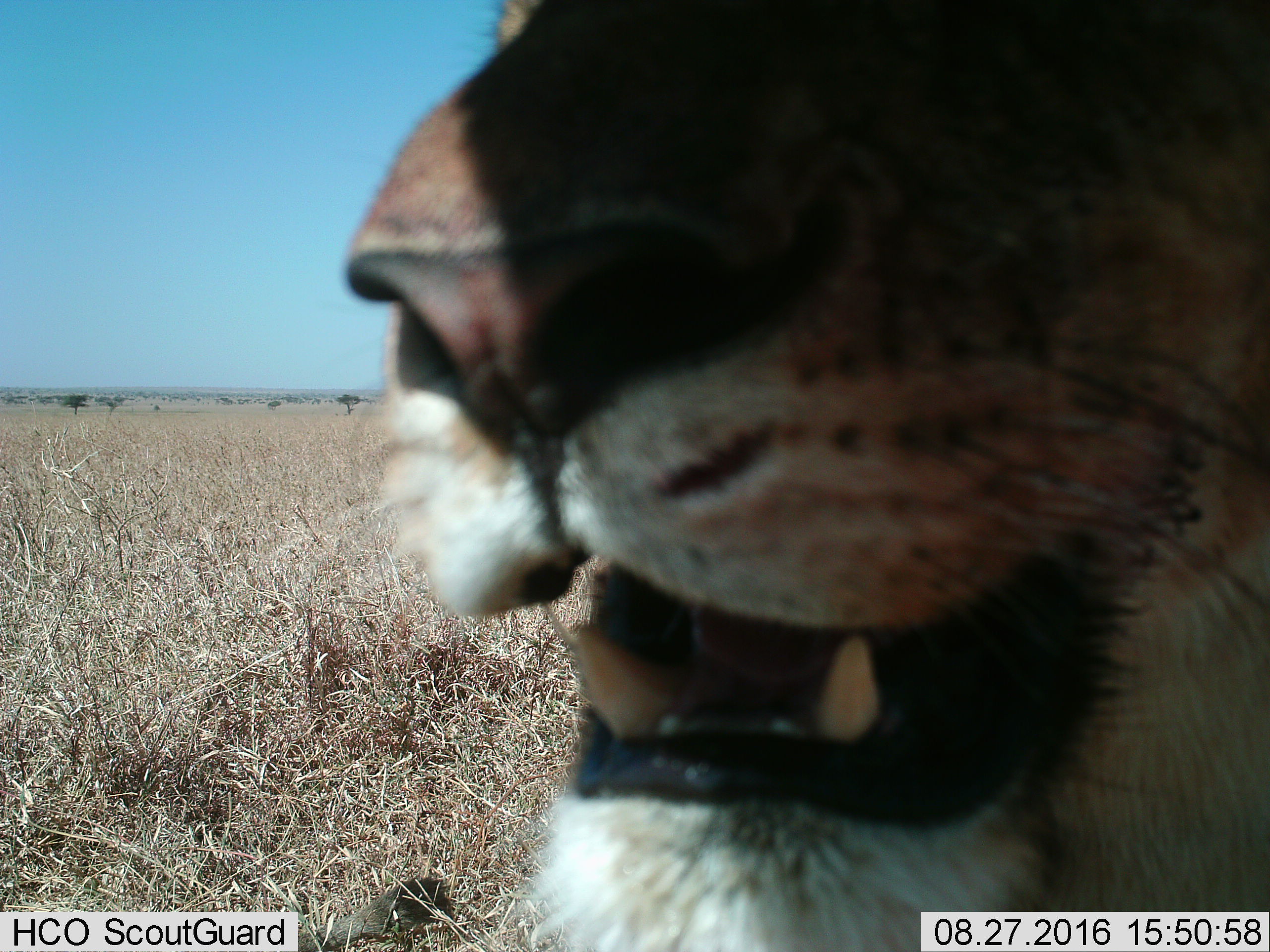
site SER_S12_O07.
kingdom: Animalia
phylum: Chordata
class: Mammalia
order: Carnivora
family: Felidae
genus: Panthera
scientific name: Panthera leo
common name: lion female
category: lionfemale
Lionfemale (lion female) (Panthera leo), count 1. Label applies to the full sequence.